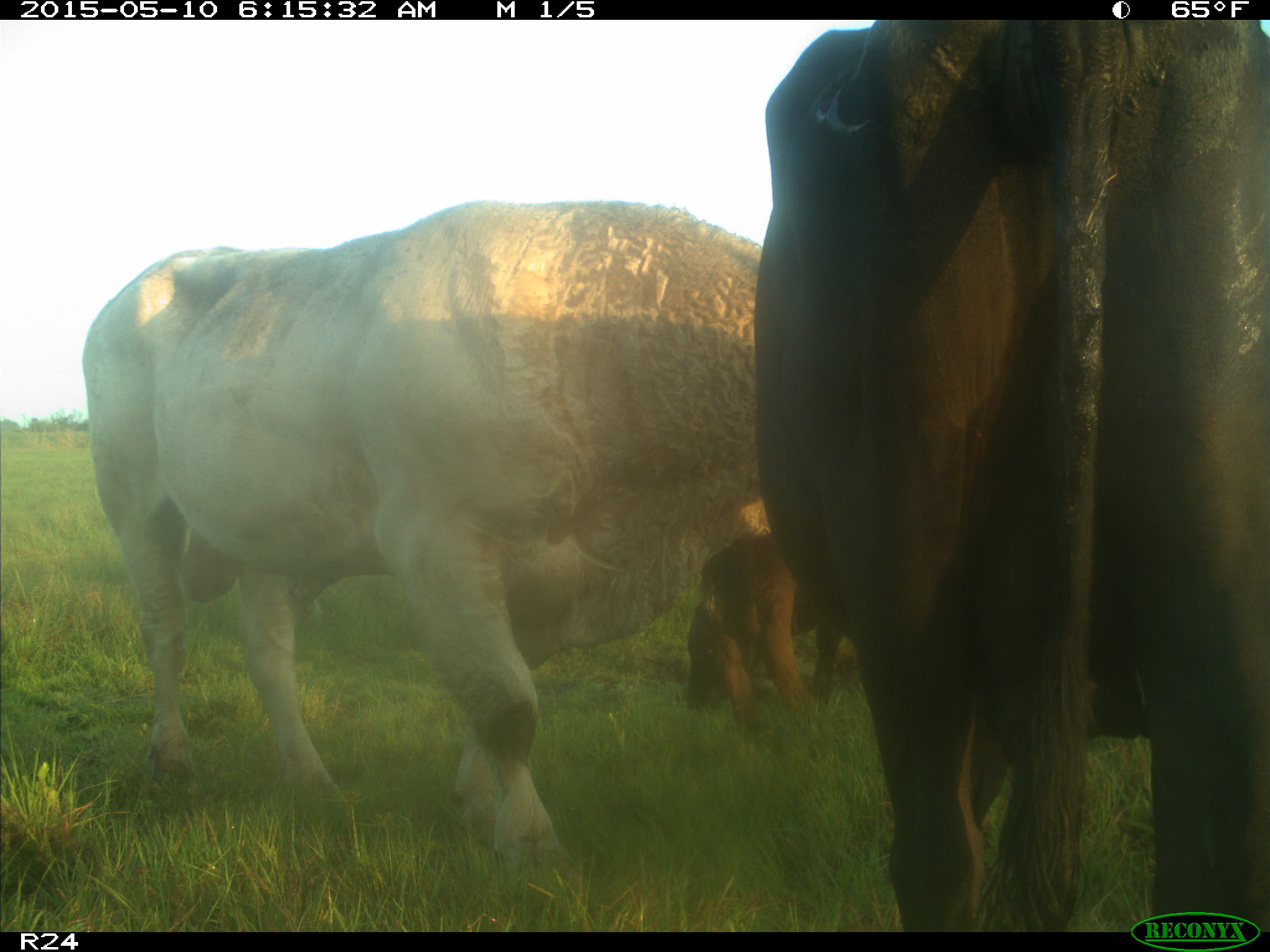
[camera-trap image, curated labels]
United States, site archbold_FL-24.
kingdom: Animalia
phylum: Chordata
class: Mammalia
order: Artiodactyla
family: Bovidae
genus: Bos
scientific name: Bos taurus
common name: domestic cow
Bos taurus (domestic cow).